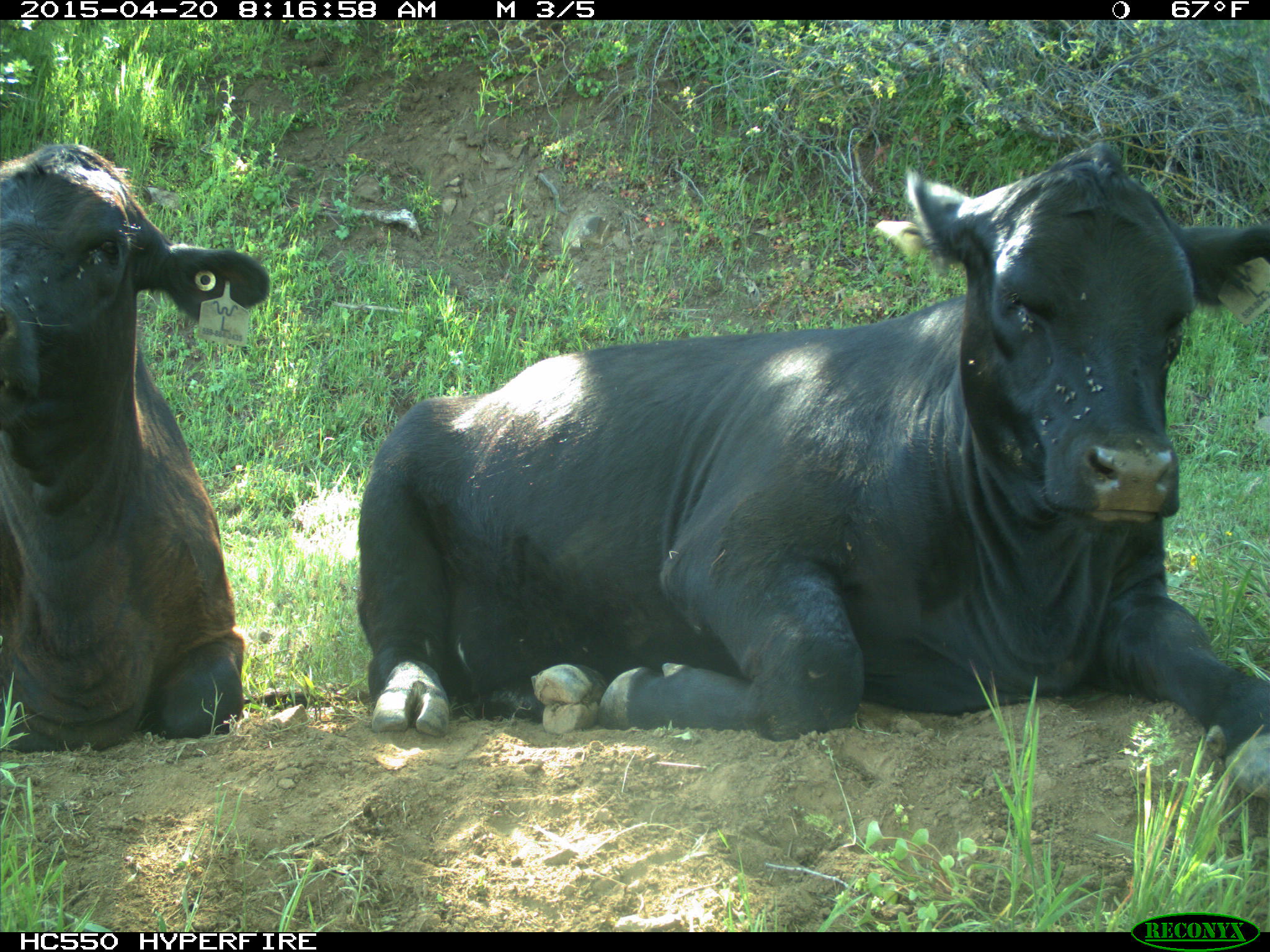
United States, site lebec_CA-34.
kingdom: Animalia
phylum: Chordata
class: Mammalia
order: Artiodactyla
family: Bovidae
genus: Bos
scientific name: Bos taurus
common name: domestic cow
Bos taurus (domestic cow).